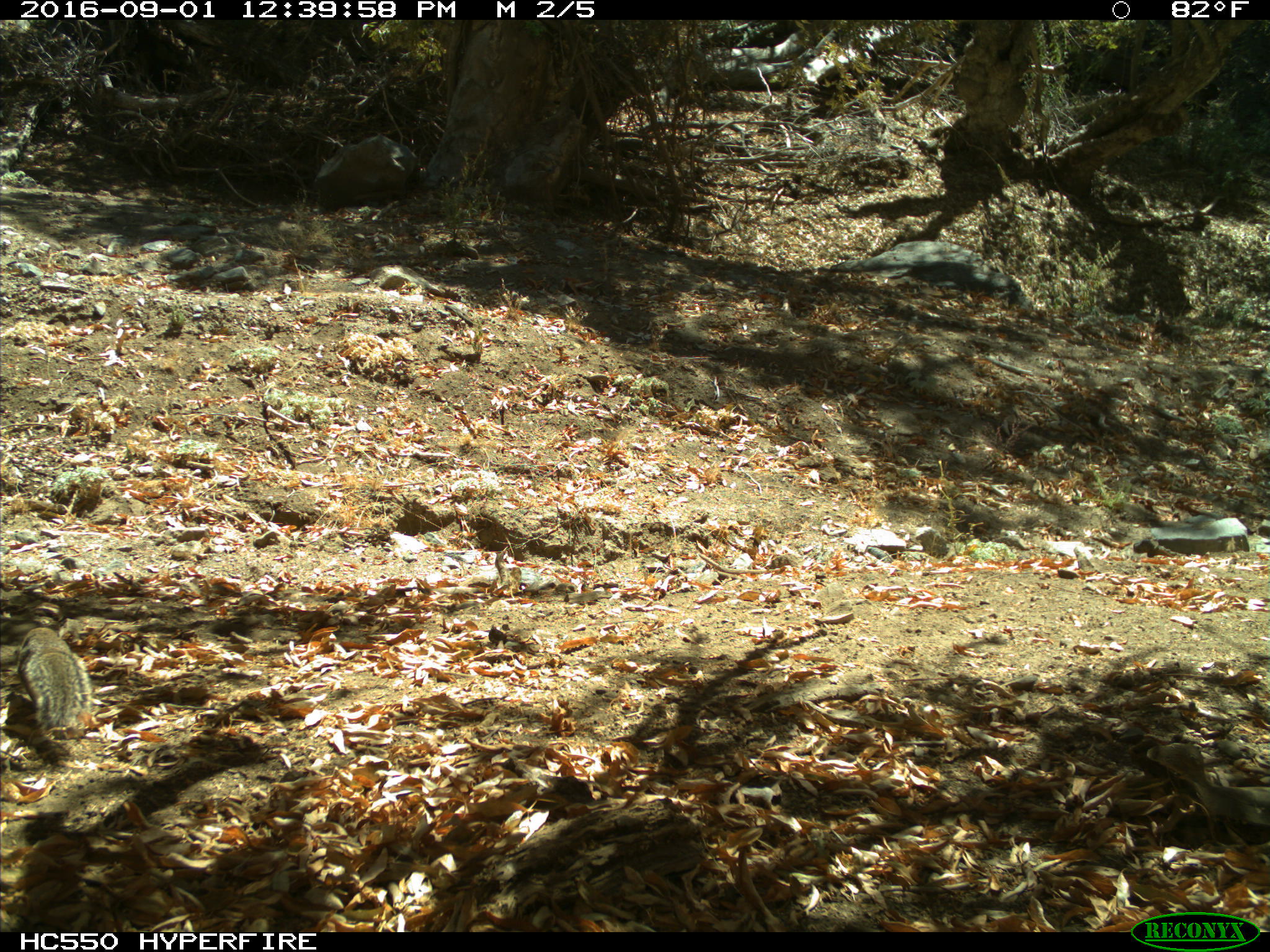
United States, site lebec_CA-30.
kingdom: Animalia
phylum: Chordata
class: Mammalia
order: Rodentia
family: Sciuridae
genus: Otospermophilus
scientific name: Otospermophilus beecheyi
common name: california ground squirrel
Otospermophilus beecheyi (california ground squirrel).